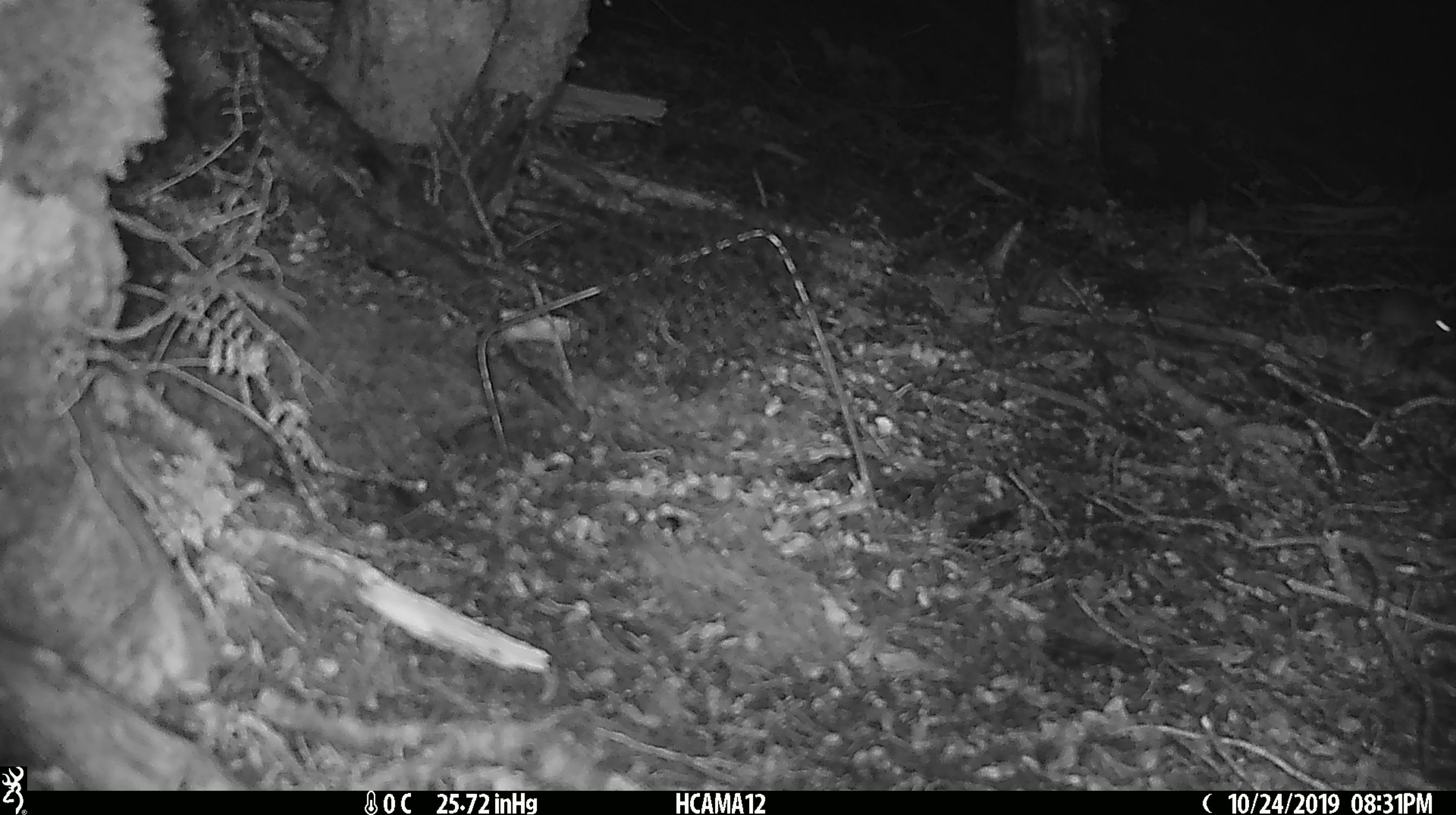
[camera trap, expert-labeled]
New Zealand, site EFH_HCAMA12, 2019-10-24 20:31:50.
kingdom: Animalia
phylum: Chordata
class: Mammalia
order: Rodentia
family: Muridae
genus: Mus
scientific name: Mus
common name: mouse